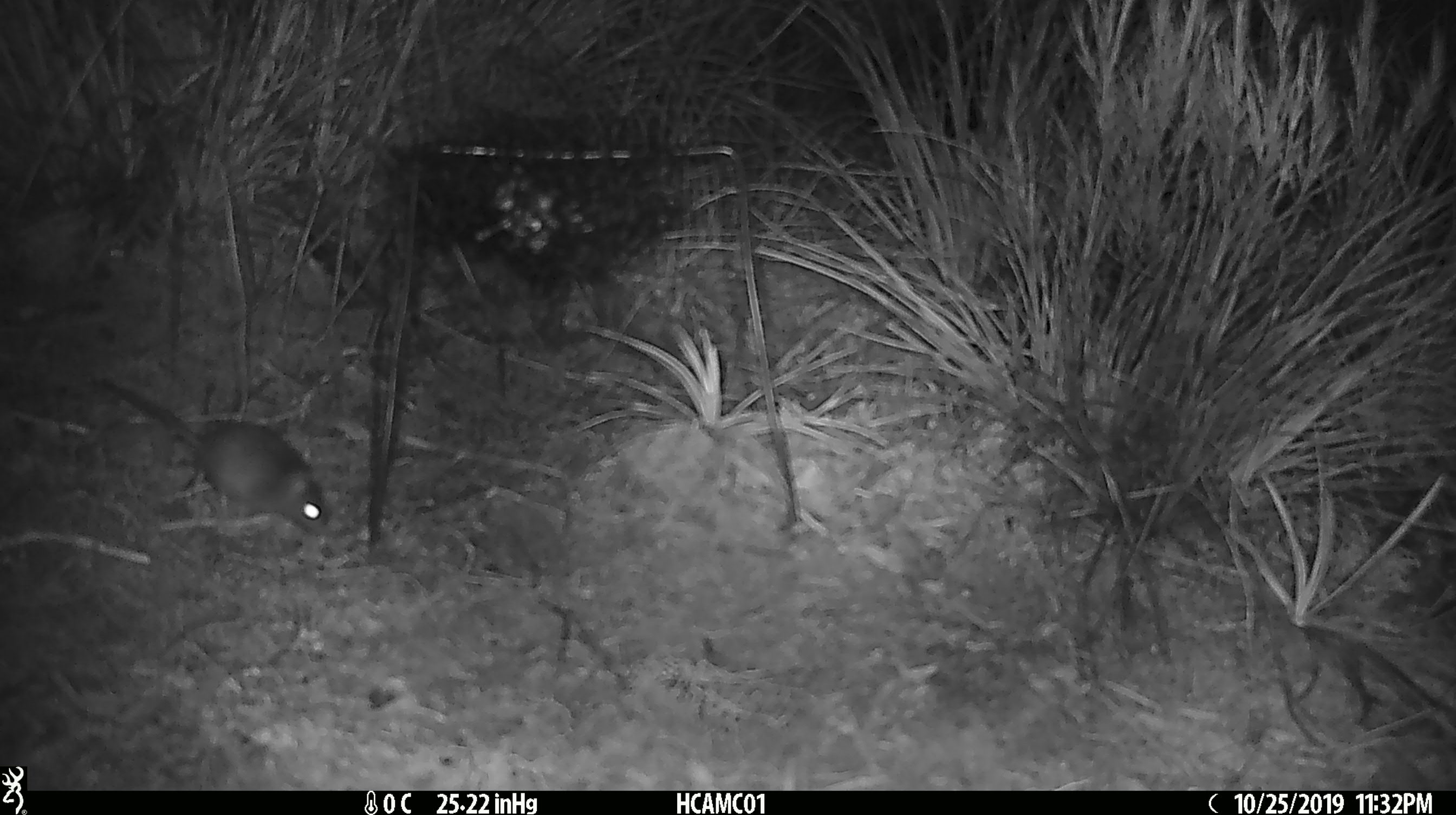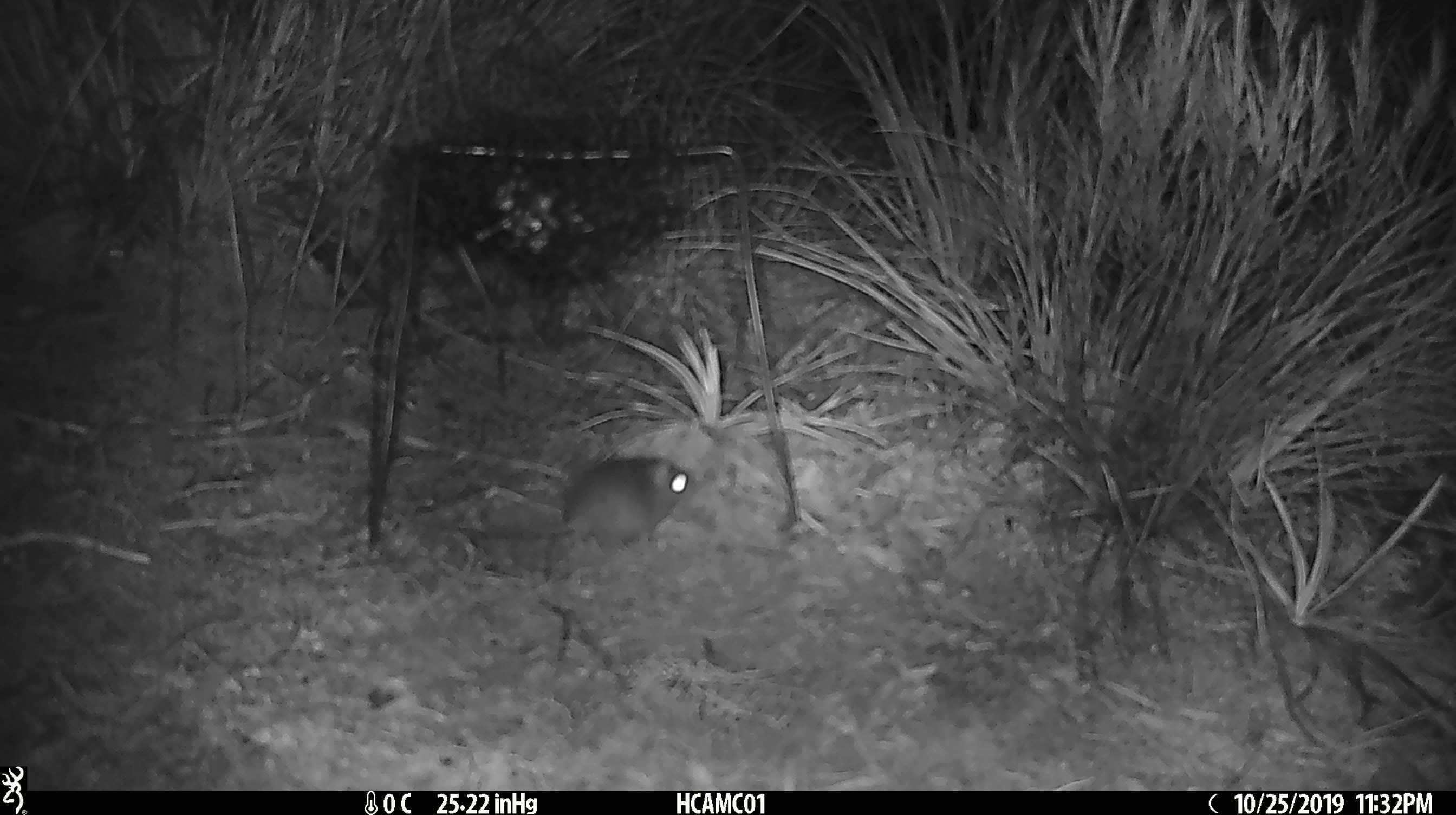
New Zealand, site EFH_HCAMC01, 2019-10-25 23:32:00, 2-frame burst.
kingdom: Animalia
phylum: Chordata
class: Mammalia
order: Rodentia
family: Muridae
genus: Mus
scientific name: Mus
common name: mouse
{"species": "mouse (Mus)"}